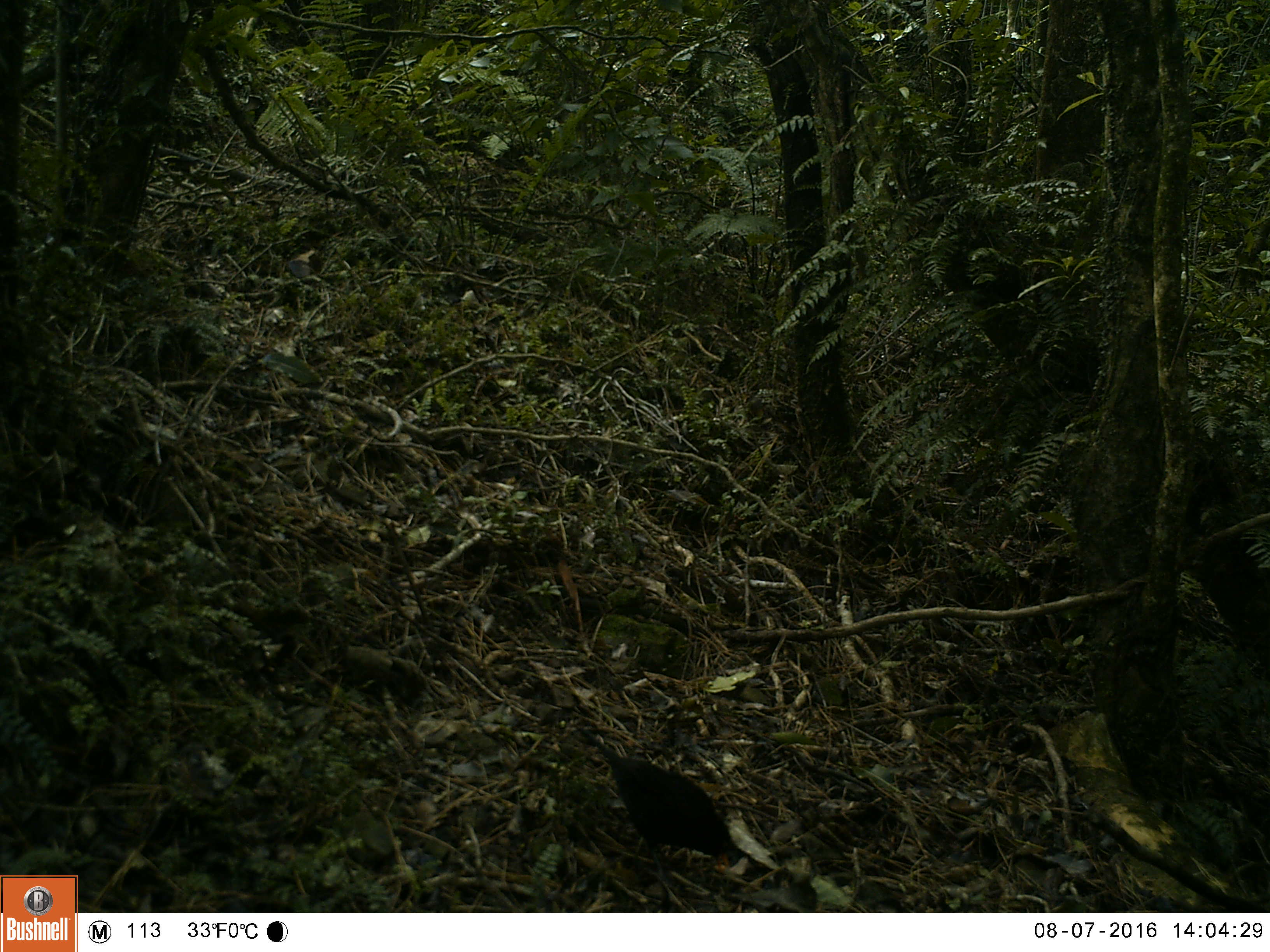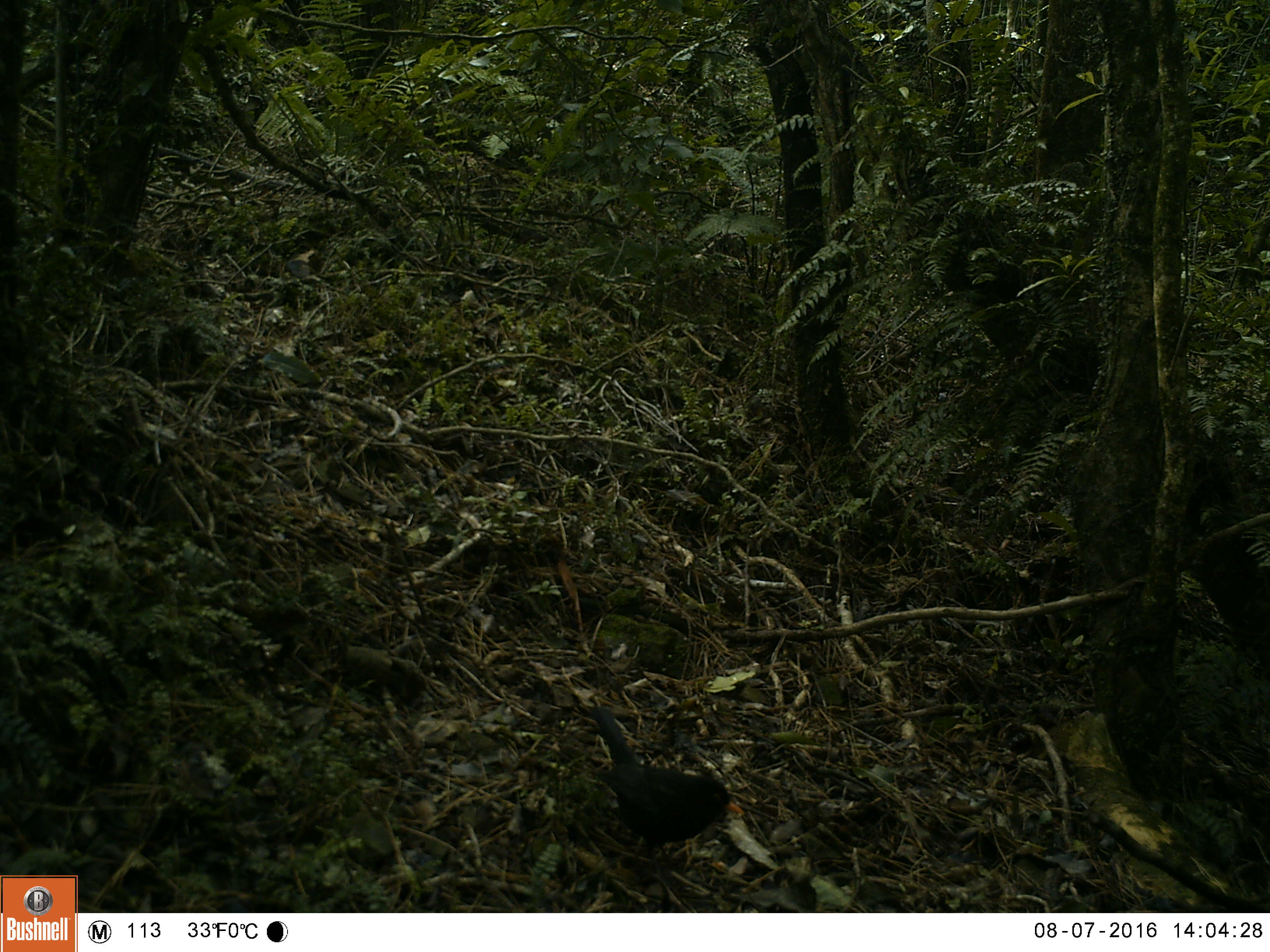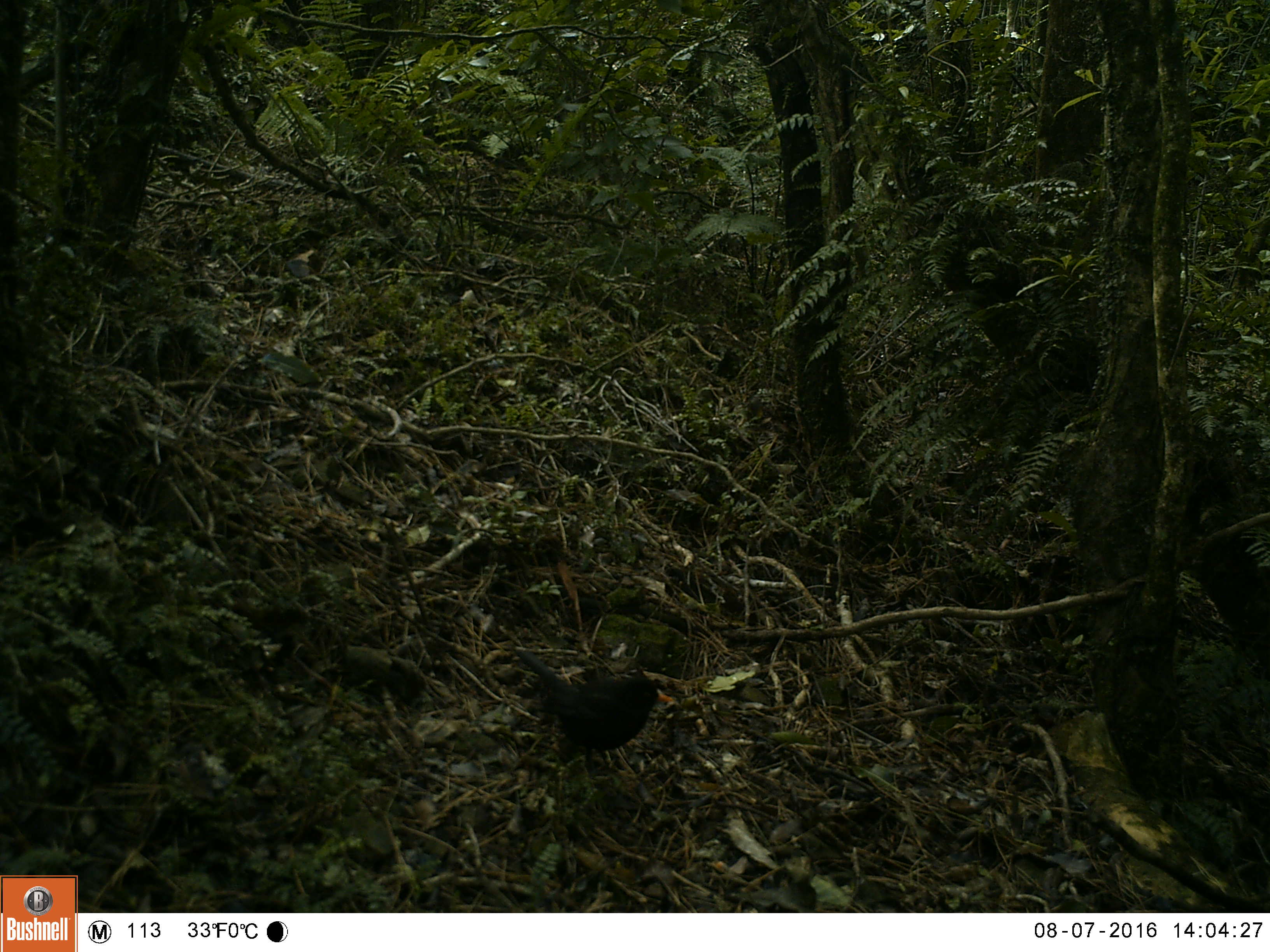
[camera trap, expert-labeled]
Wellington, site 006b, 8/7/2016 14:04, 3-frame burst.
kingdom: Animalia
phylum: Chordata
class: Aves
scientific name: Aves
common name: bird